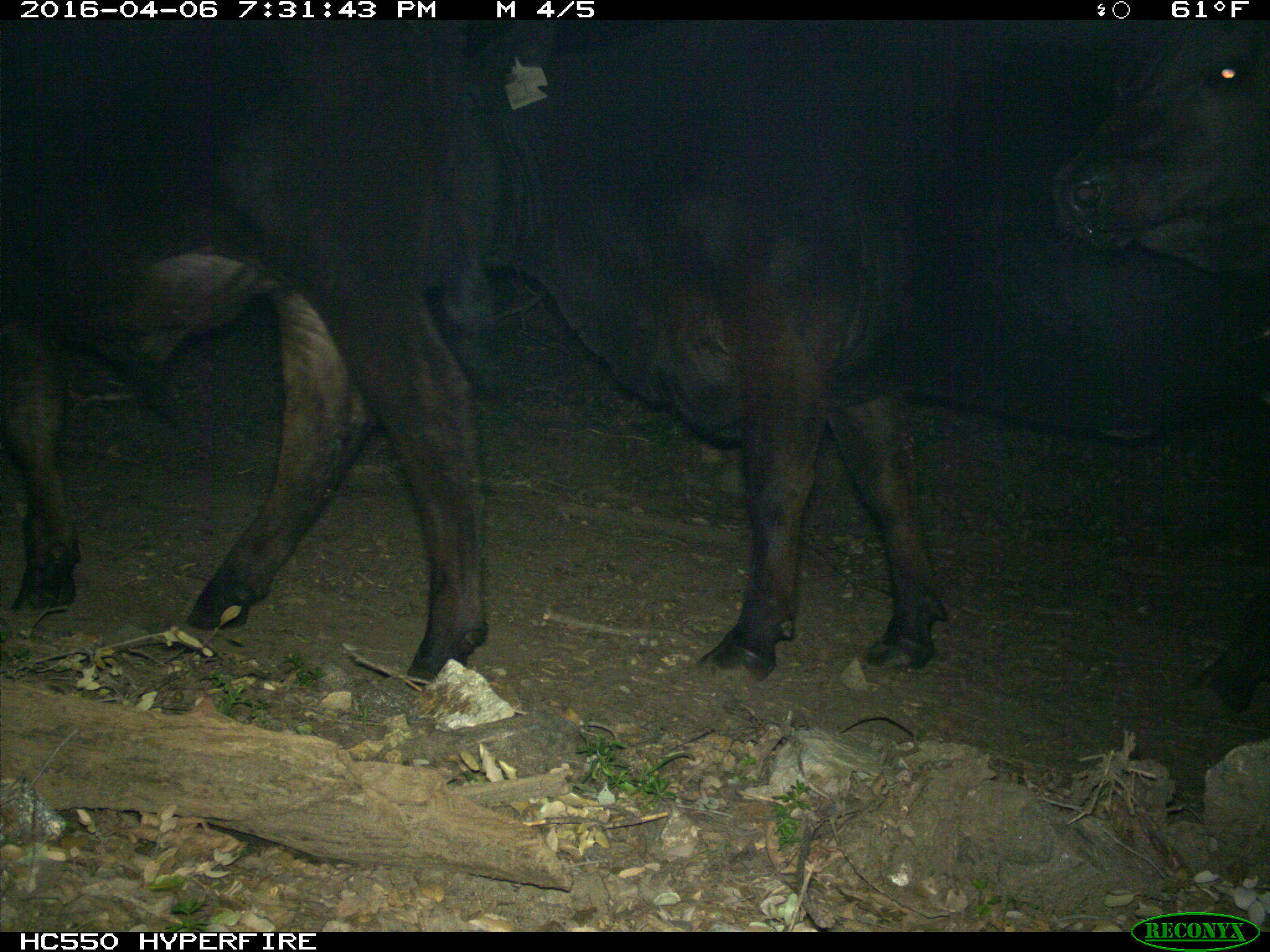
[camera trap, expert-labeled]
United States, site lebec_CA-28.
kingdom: Animalia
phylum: Chordata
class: Mammalia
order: Artiodactyla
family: Bovidae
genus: Bos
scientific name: Bos taurus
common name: domestic cow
Bos taurus (domestic cow).